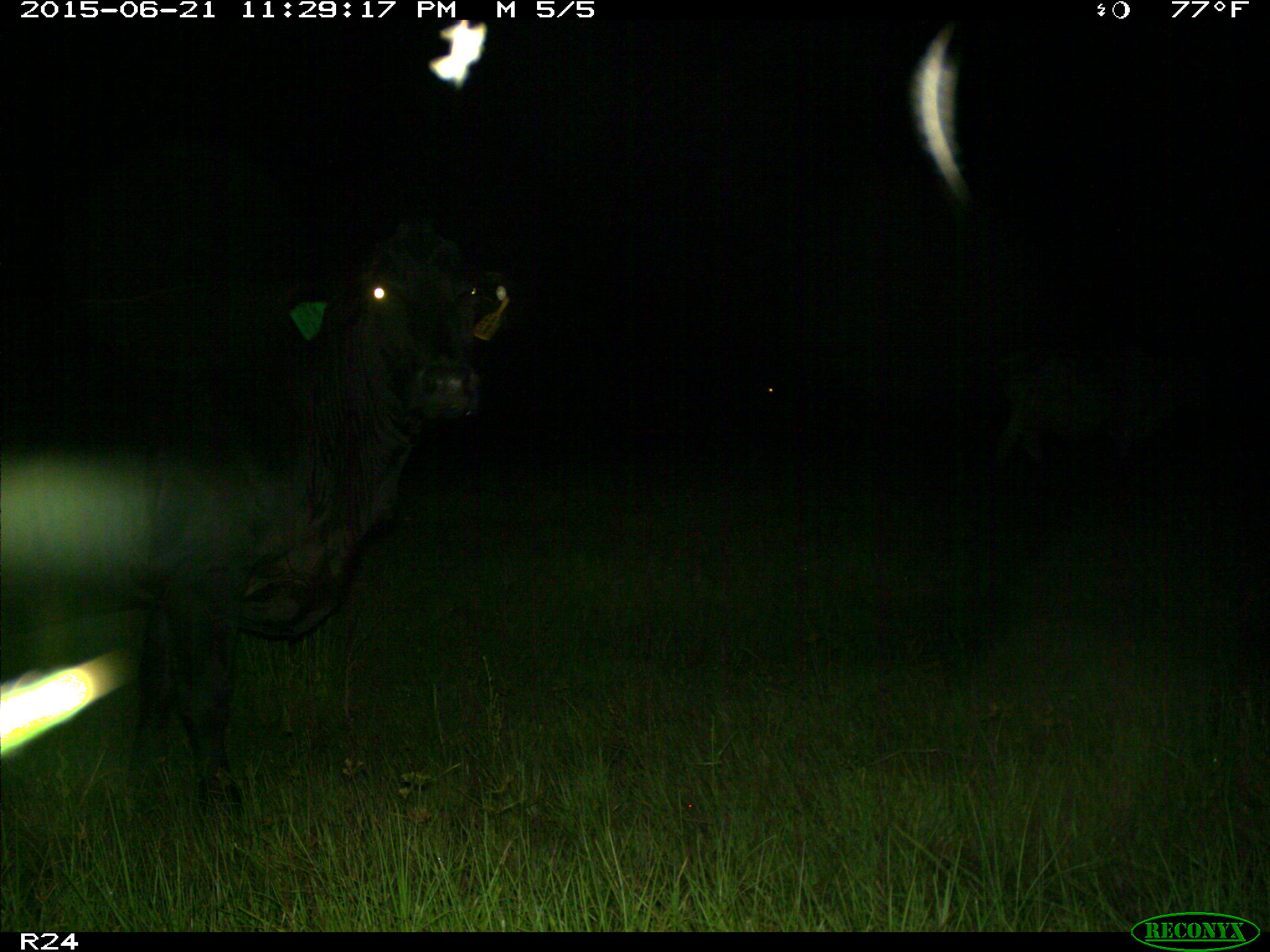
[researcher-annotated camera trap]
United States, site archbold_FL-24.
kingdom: Animalia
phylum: Chordata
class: Mammalia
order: Artiodactyla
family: Bovidae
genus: Bos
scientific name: Bos taurus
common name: domestic cow